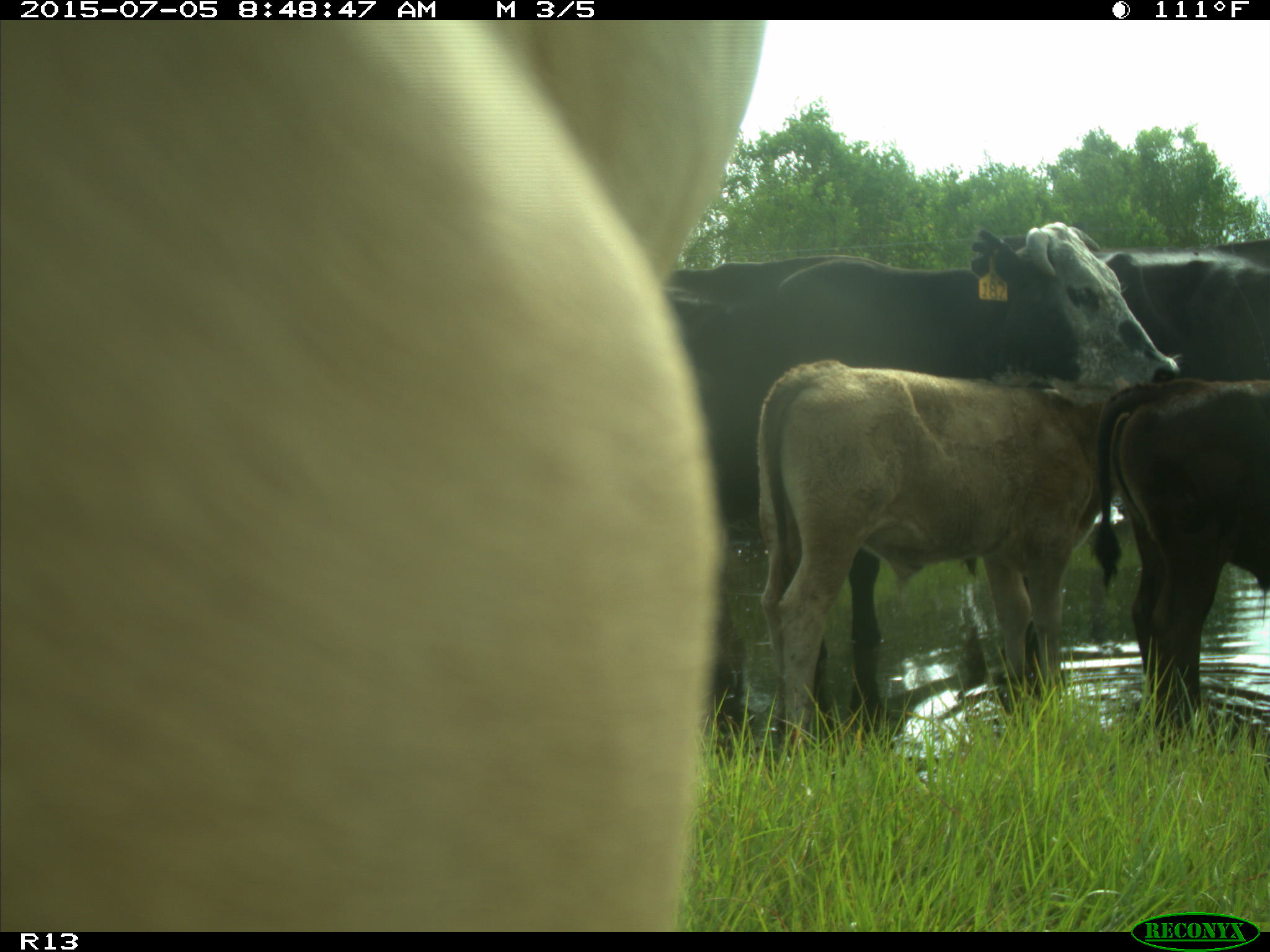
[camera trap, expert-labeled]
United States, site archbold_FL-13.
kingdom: Animalia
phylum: Chordata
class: Mammalia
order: Artiodactyla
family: Bovidae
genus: Bos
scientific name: Bos taurus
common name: domestic cow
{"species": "Bos taurus (domestic cow)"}